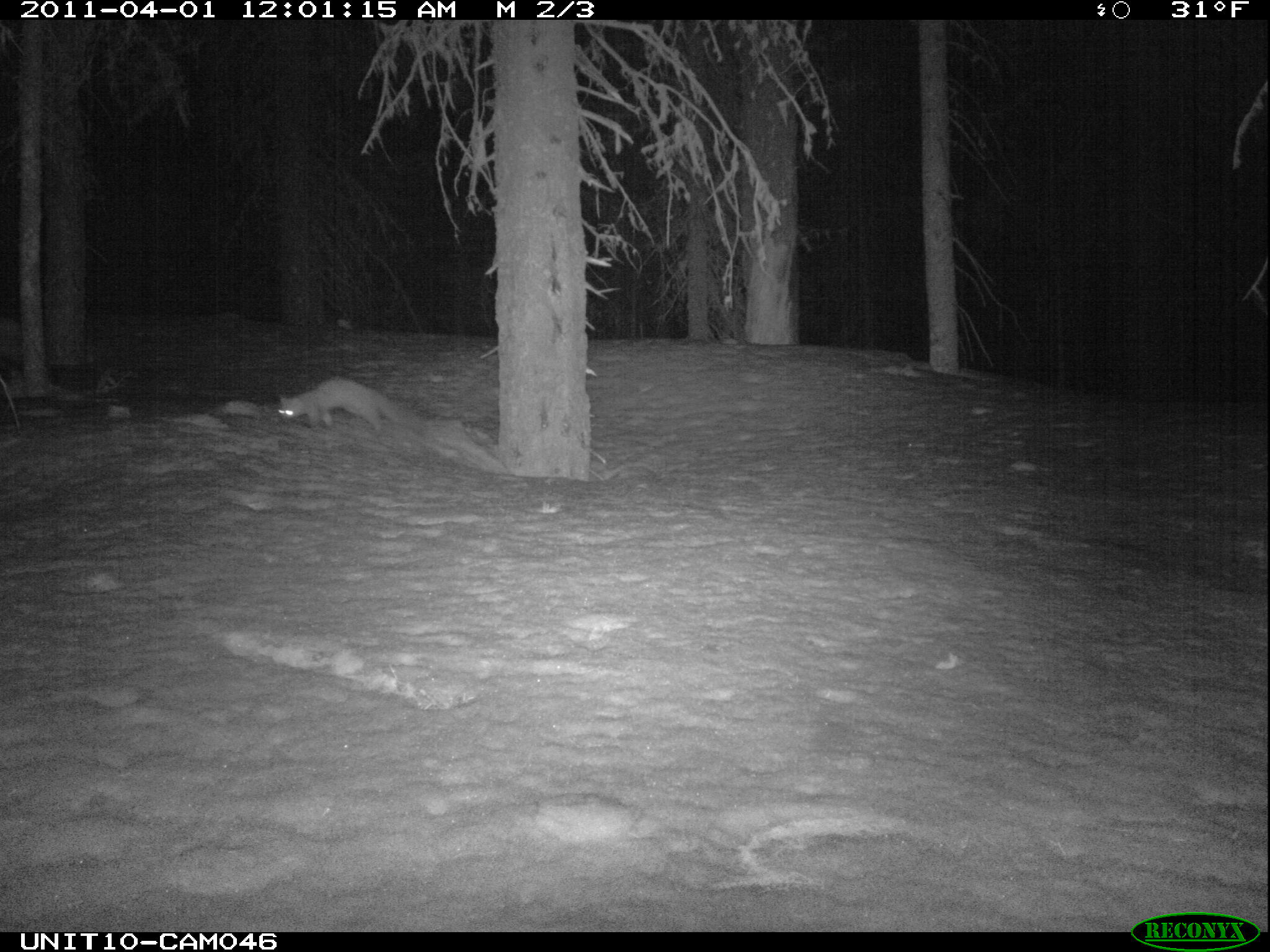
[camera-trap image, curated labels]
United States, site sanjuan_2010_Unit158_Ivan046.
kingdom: Animalia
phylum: Chordata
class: Mammalia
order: Carnivora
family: Mustelidae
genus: Martes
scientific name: Martes americana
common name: american marten